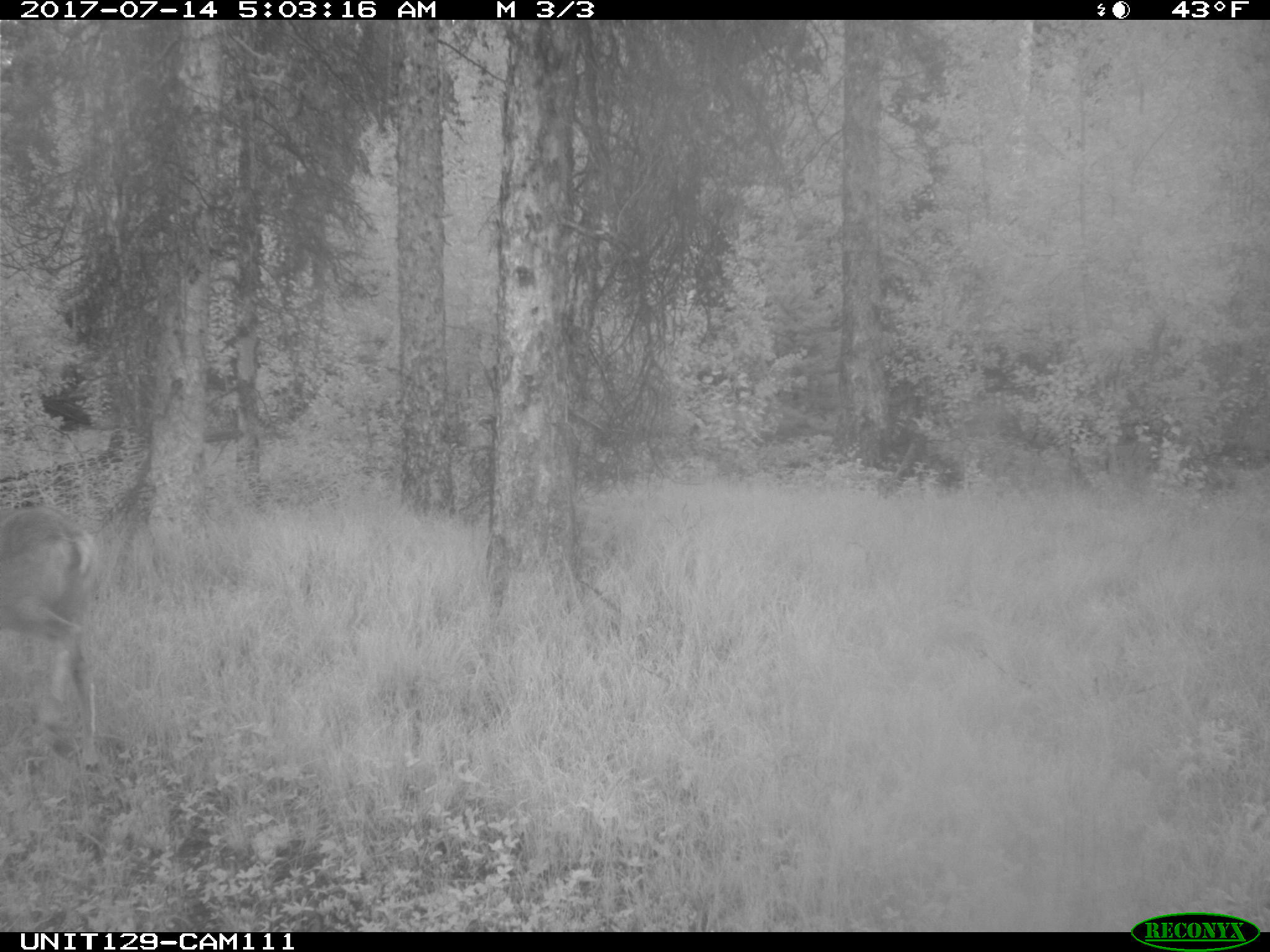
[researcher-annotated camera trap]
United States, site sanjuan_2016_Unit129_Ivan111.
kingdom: Animalia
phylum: Chordata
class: Mammalia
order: Artiodactyla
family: Cervidae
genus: Odocoileus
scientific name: Odocoileus hemionus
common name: mule deer